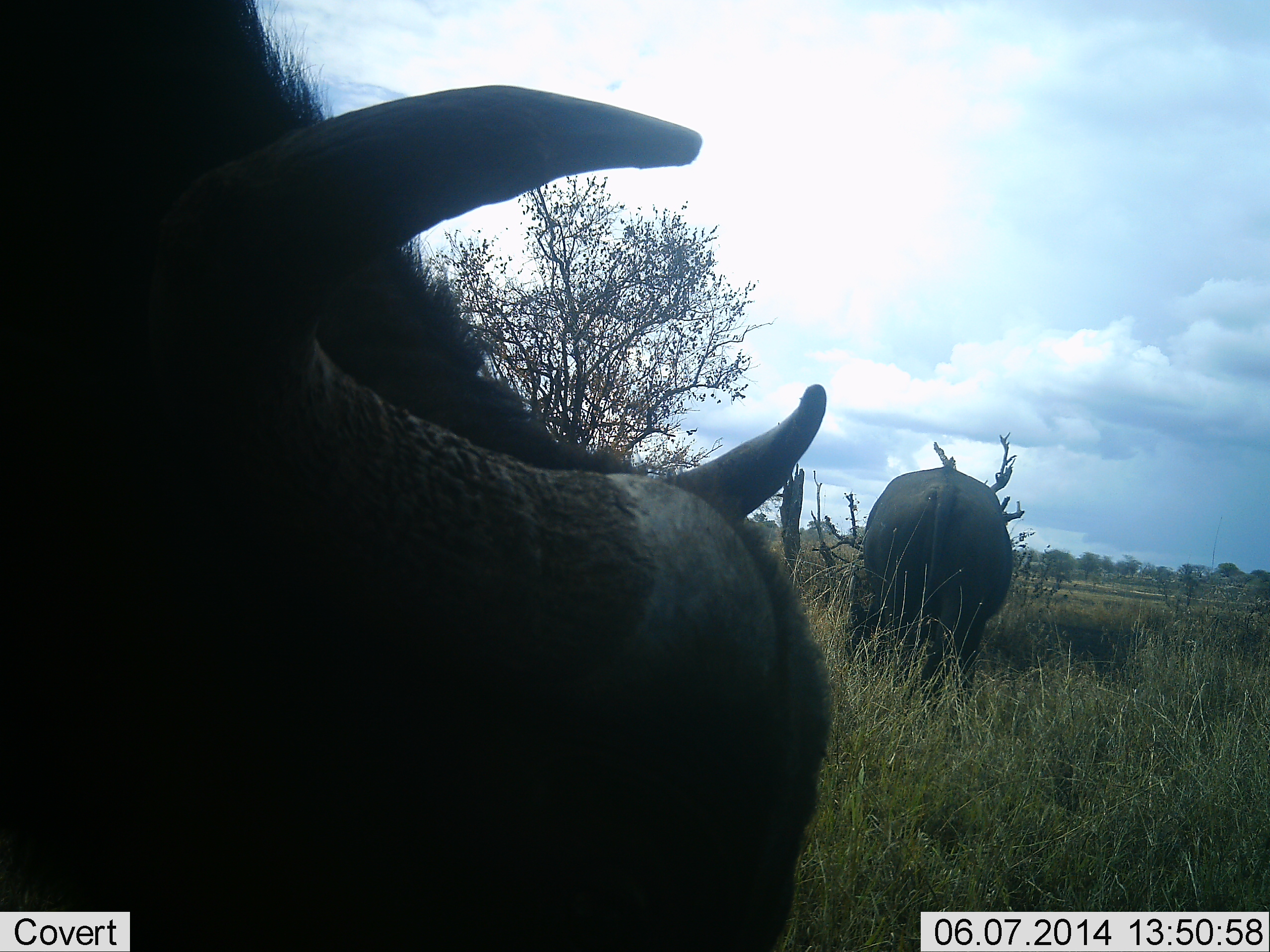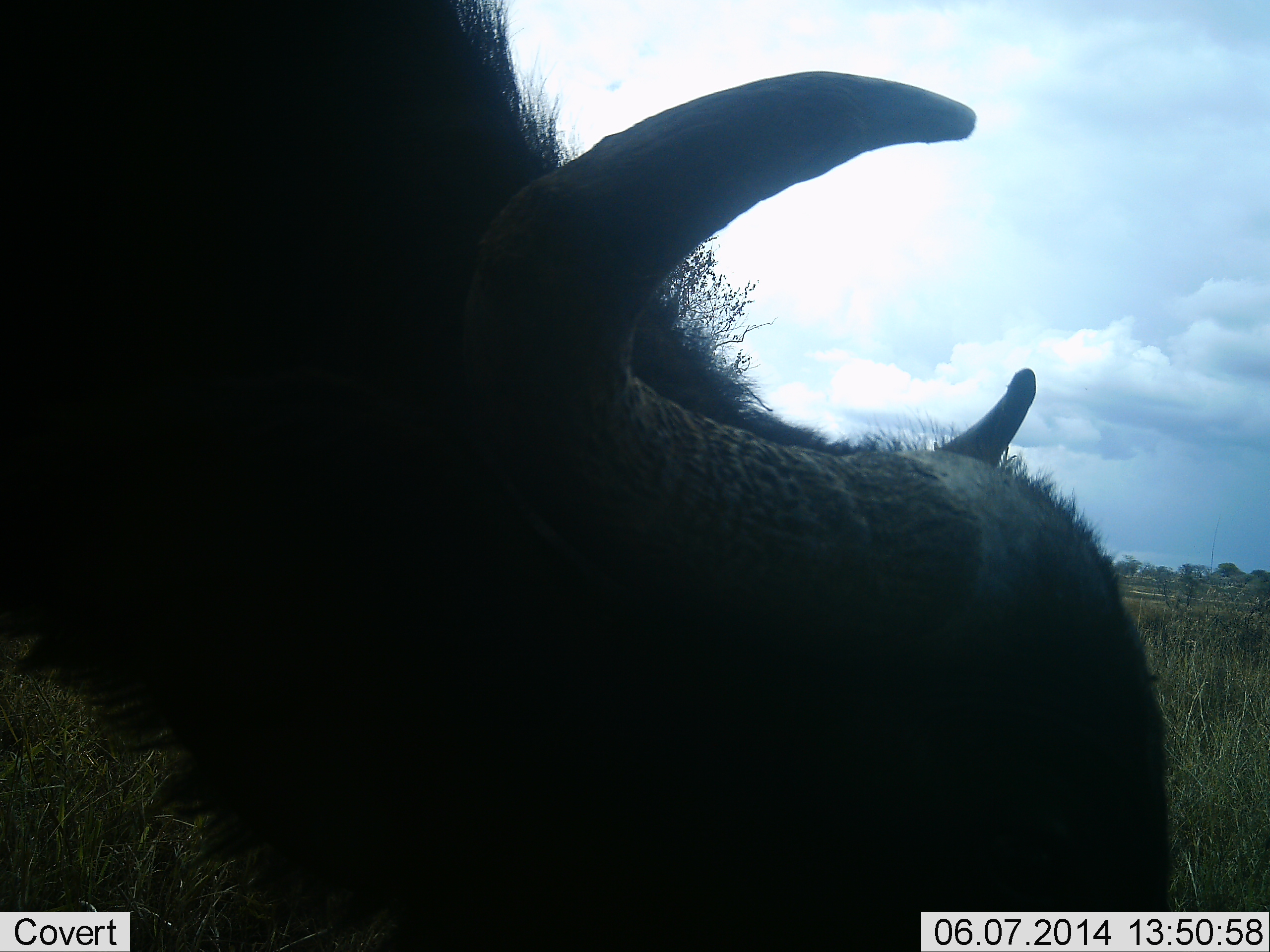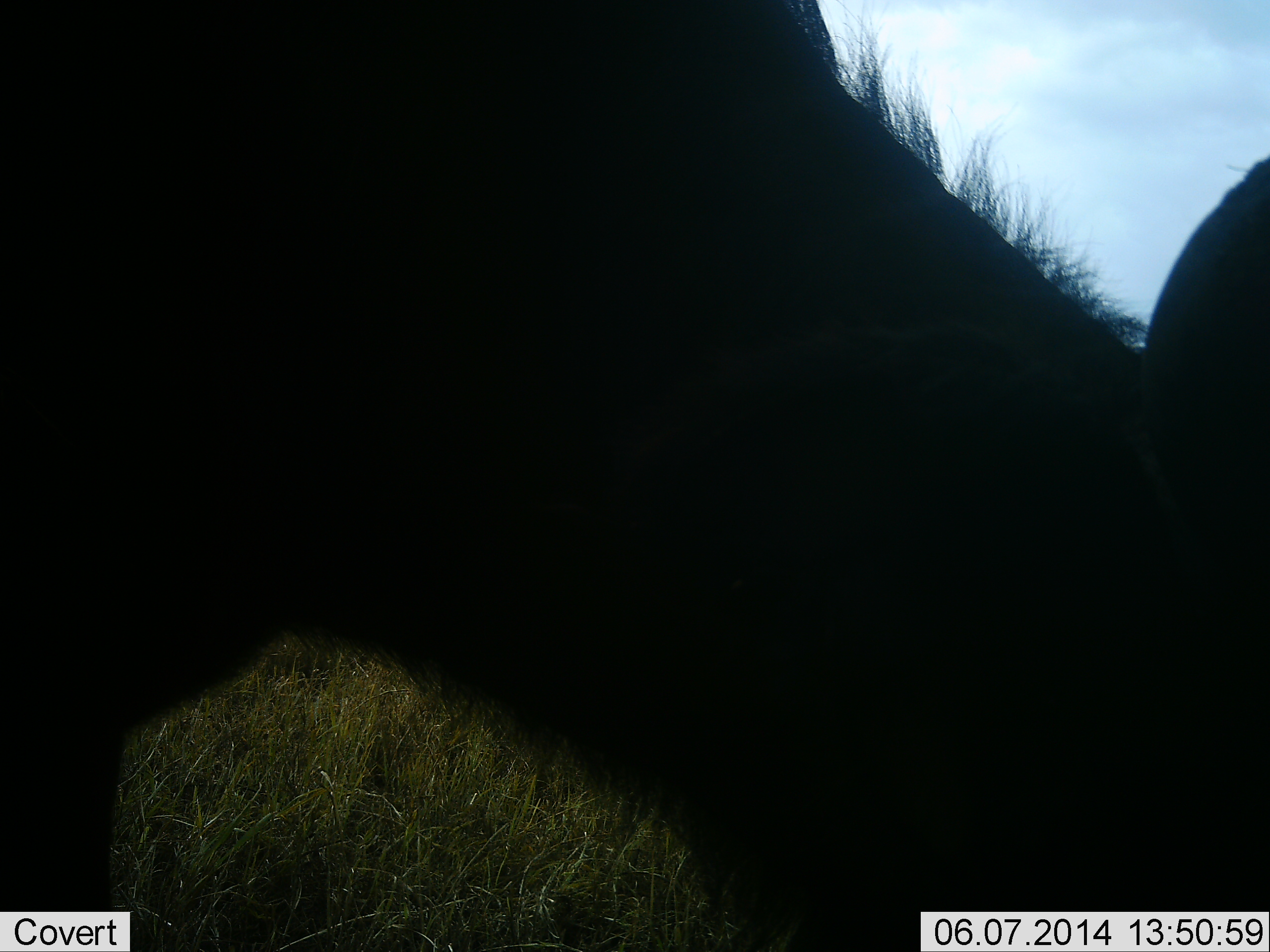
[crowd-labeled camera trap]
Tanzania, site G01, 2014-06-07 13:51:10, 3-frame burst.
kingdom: Animalia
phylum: Chordata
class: Mammalia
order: Artiodactyla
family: Bovidae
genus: Syncerus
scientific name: Syncerus caffer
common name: cape buffalo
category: buffalo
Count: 2.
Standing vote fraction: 50%.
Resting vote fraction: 0%.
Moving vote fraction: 20%.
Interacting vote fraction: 0%.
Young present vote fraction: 0%.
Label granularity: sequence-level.